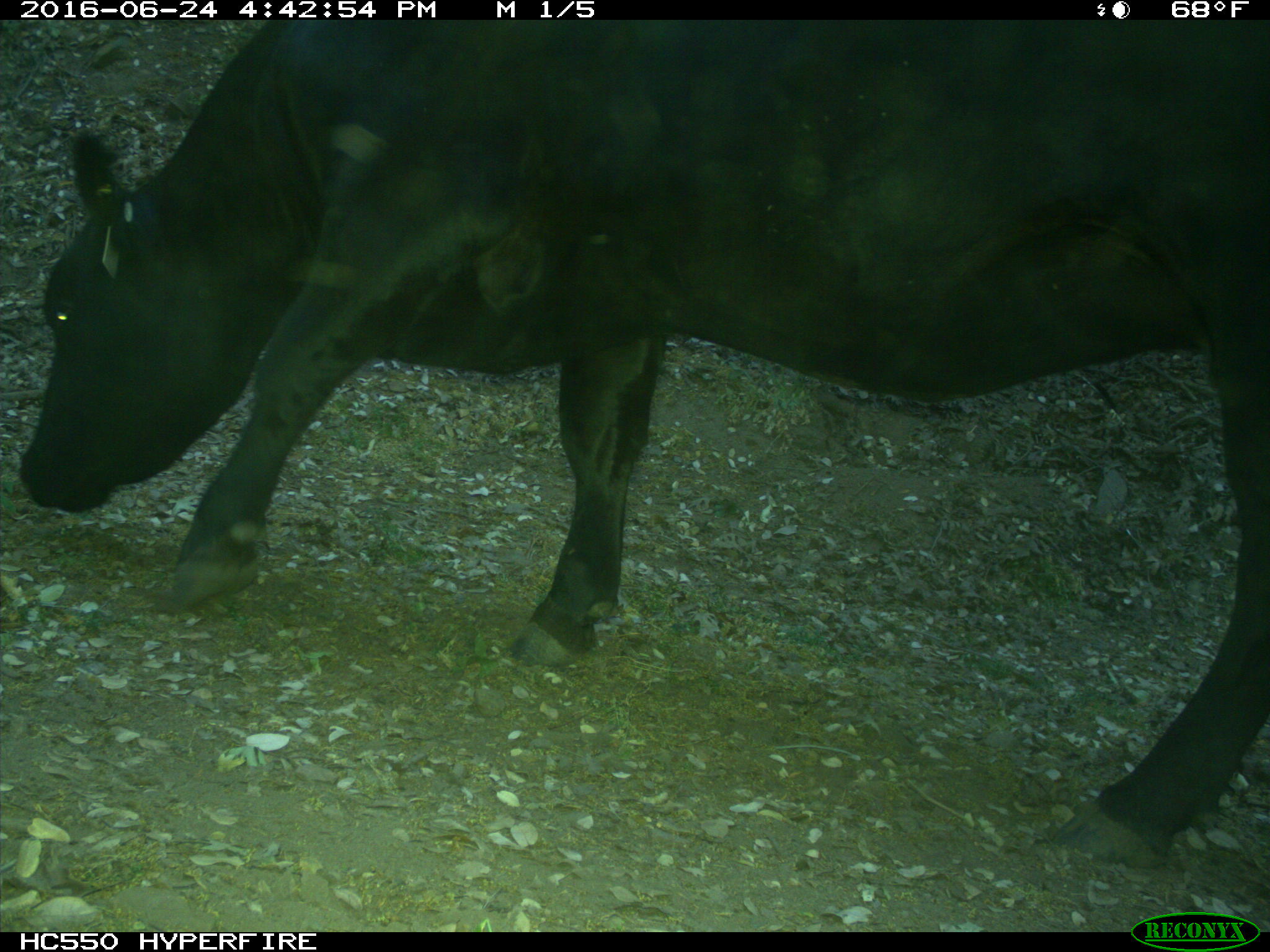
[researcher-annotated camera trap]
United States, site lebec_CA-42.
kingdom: Animalia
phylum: Chordata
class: Mammalia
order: Artiodactyla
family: Bovidae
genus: Bos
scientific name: Bos taurus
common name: domestic cow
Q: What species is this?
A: Bos taurus (domestic cow).